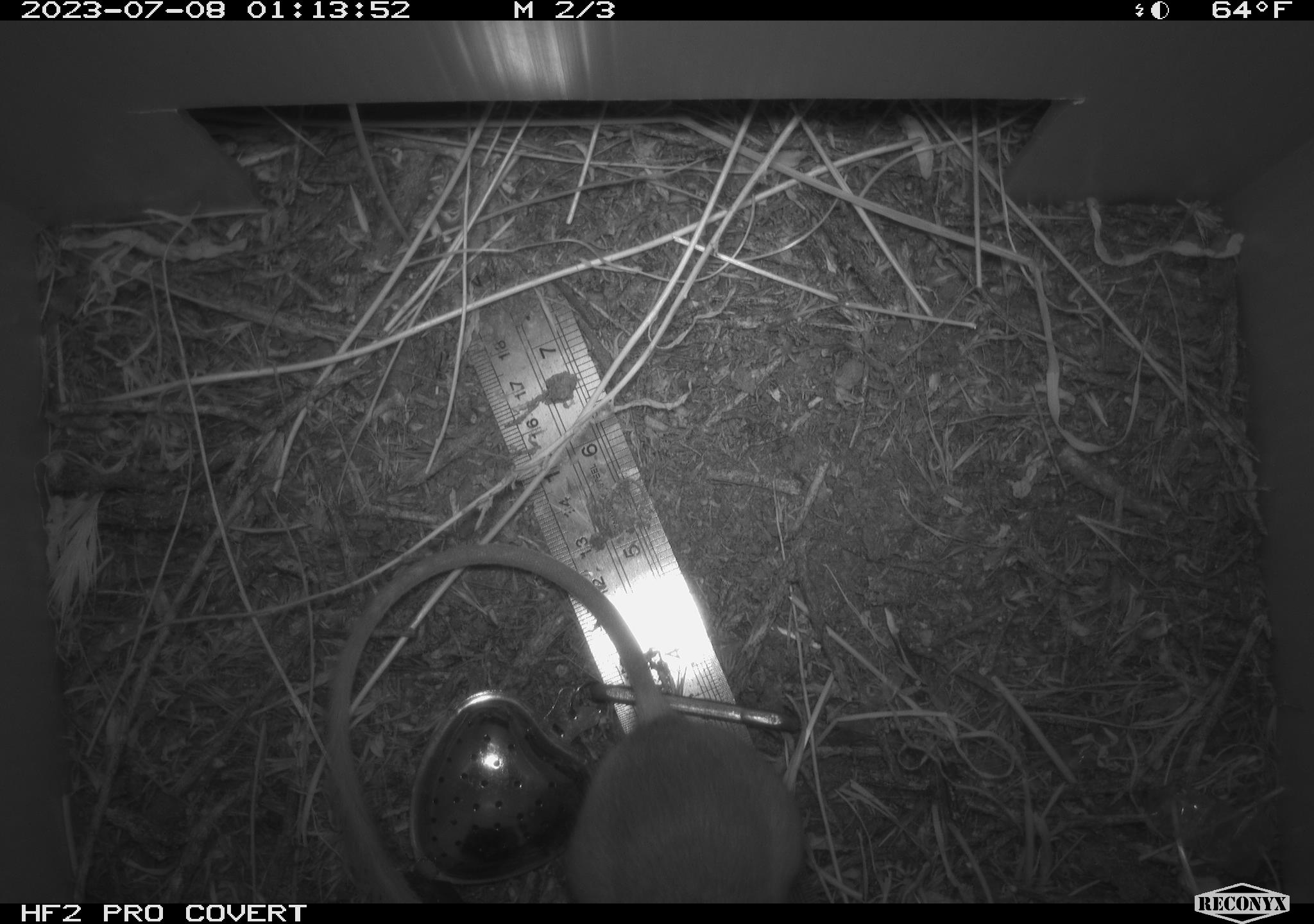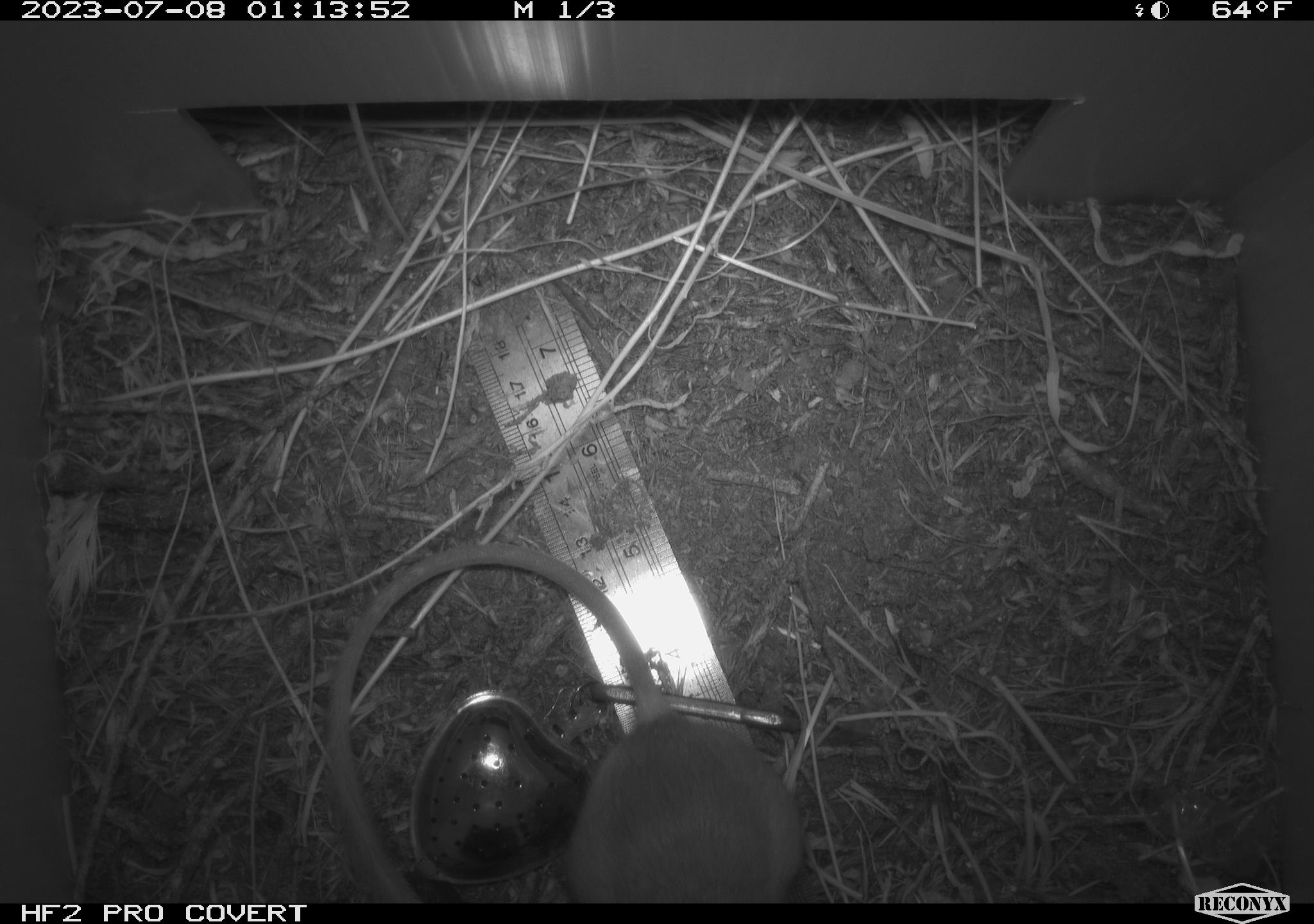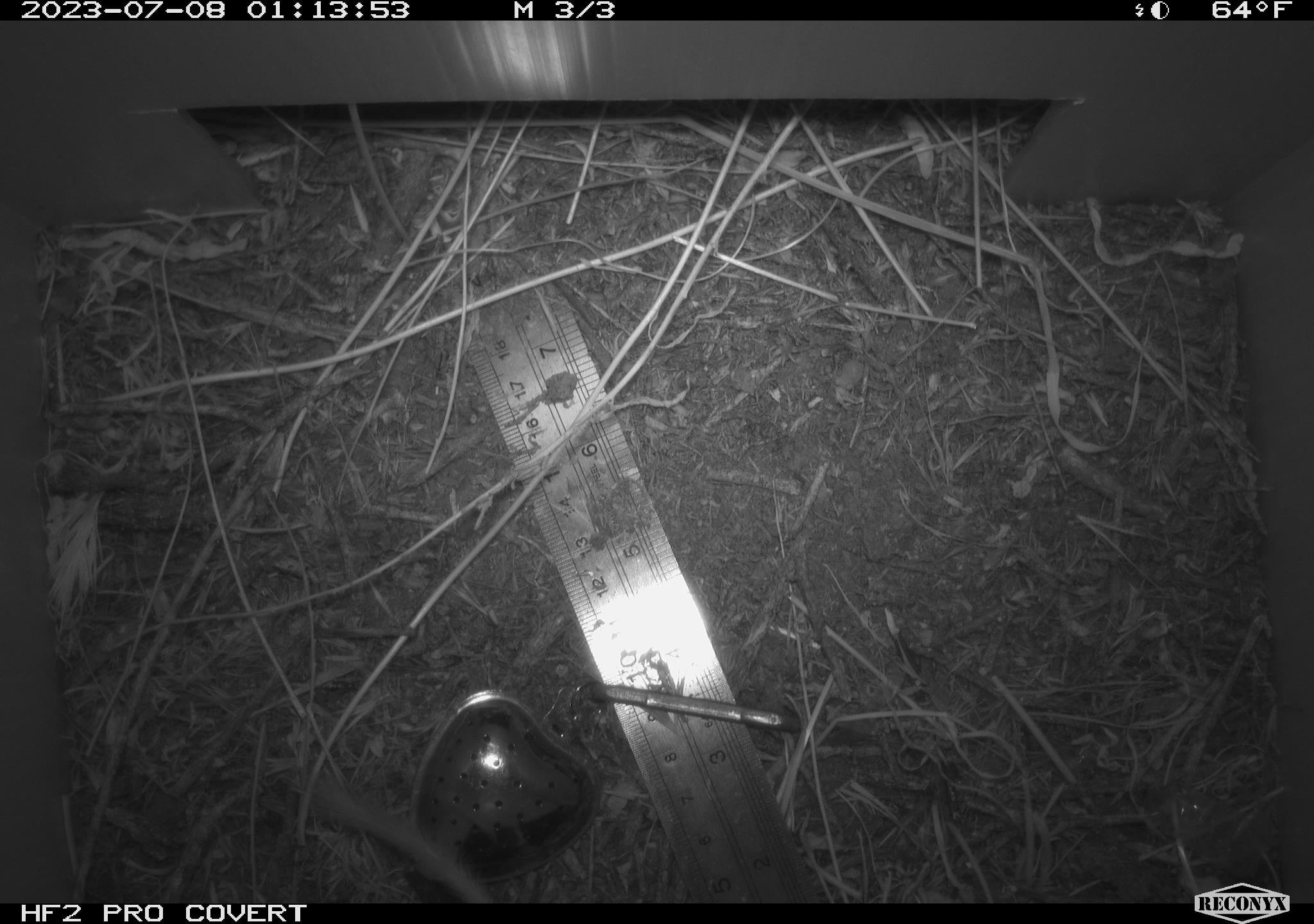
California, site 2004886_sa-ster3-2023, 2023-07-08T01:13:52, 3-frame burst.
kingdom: Animalia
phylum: Chordata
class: Mammalia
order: Rodentia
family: Heteromyidae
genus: Dipodomys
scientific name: Dipodomys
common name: kangaroo rats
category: dipodomys species